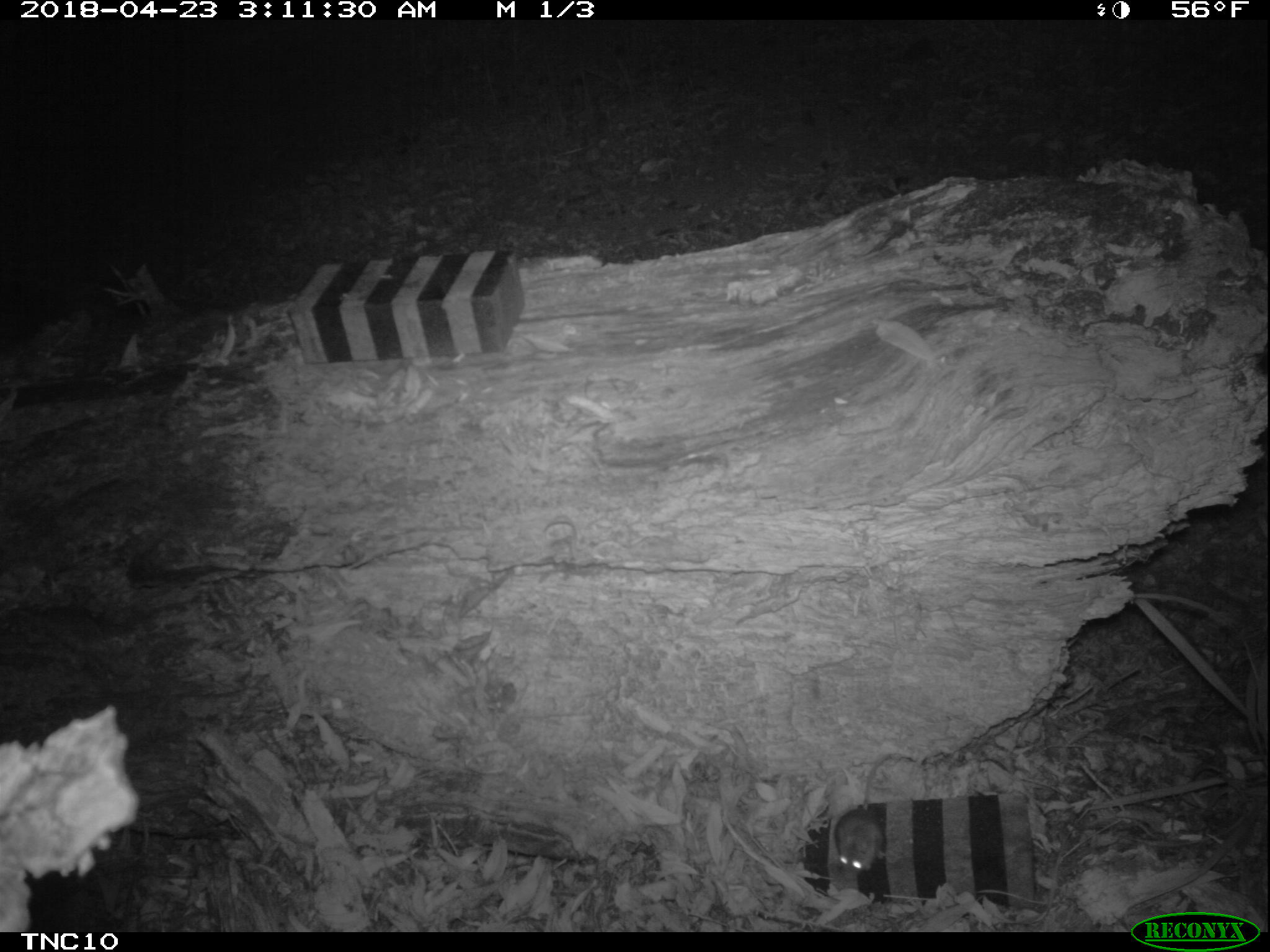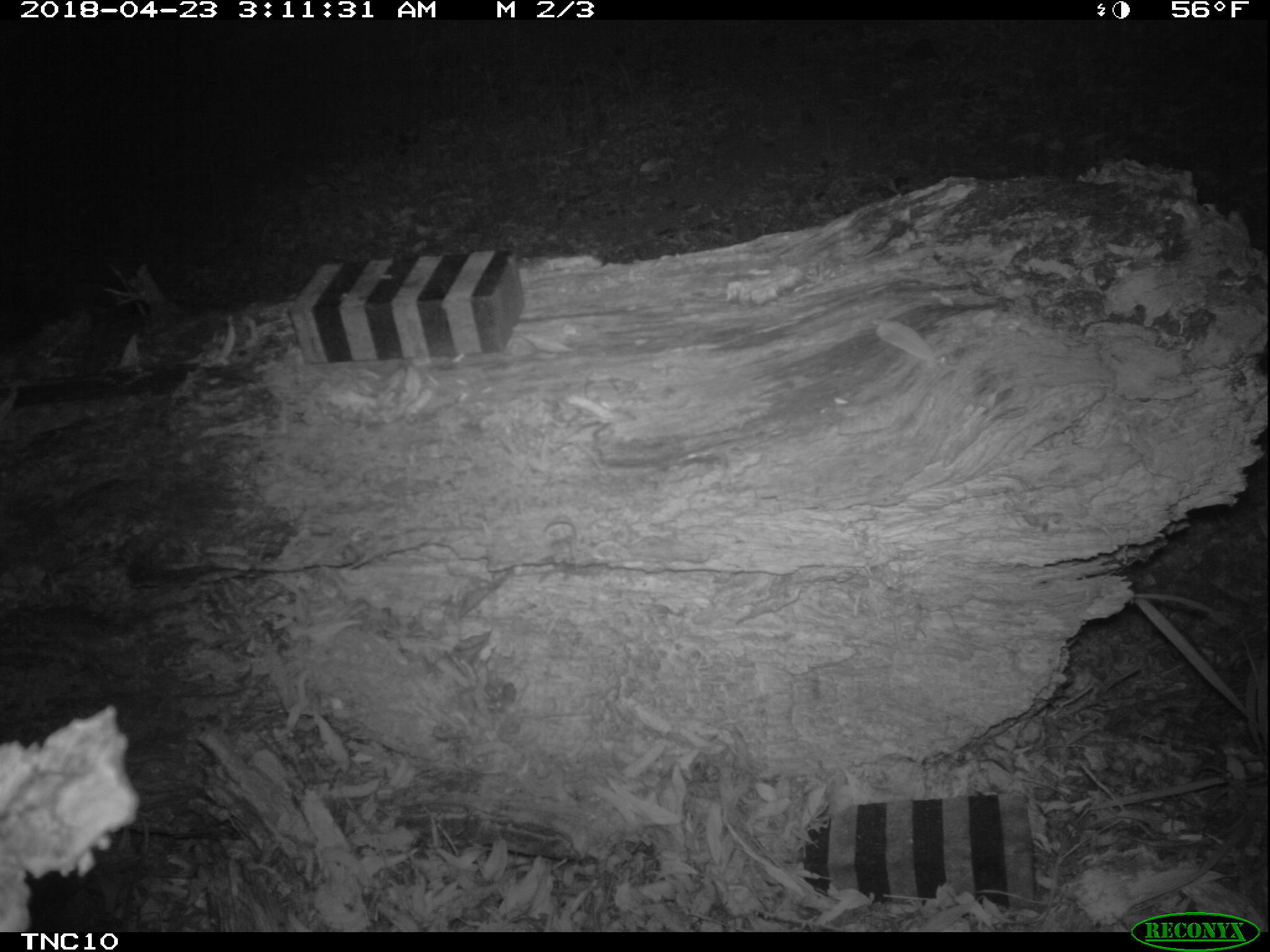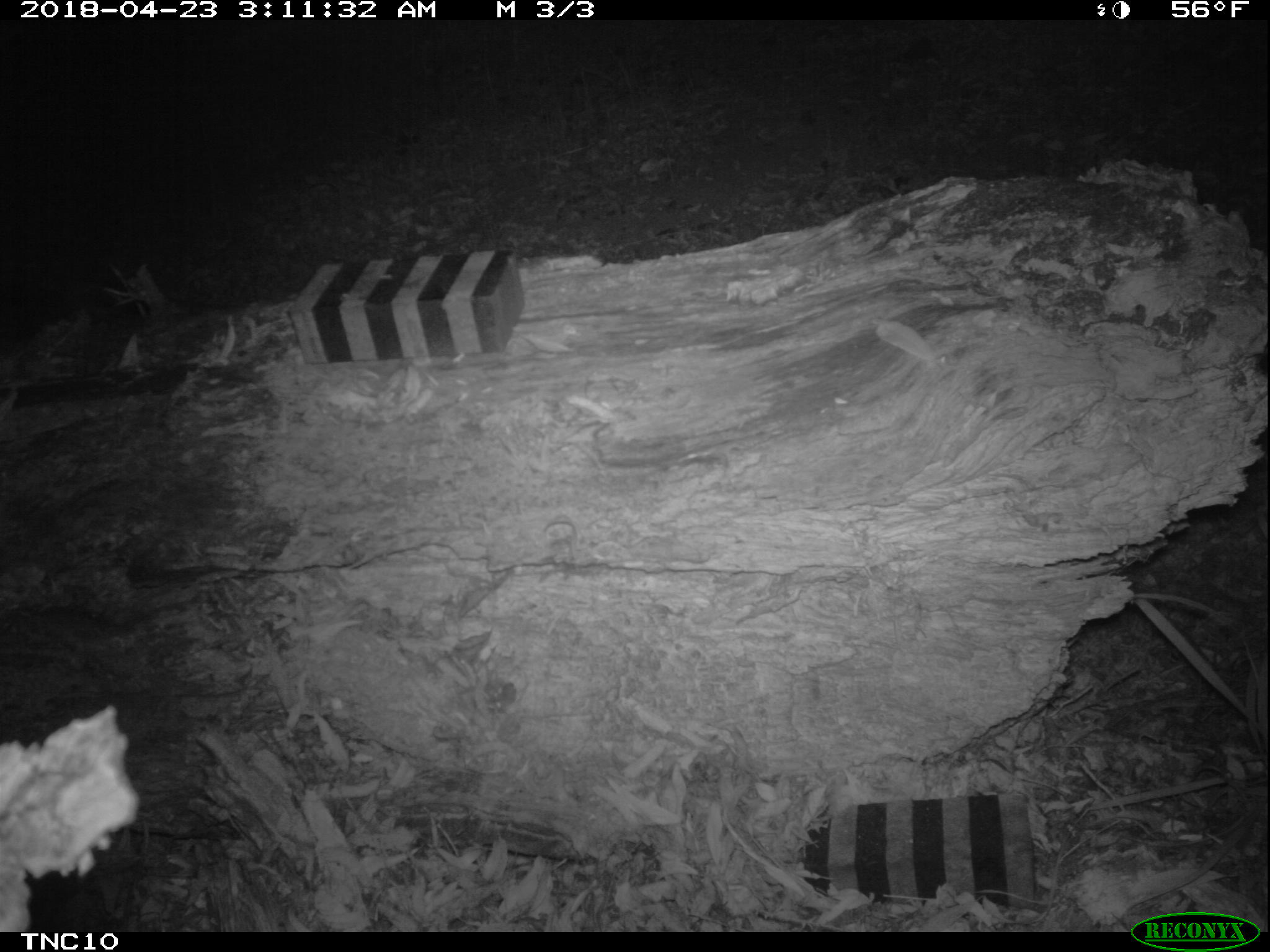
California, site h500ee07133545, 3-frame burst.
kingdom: Animalia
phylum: Chordata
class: Mammalia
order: Rodentia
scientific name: Rodentia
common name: rodent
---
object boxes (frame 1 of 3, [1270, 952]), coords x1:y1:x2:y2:
rodent: 833:752:893:883